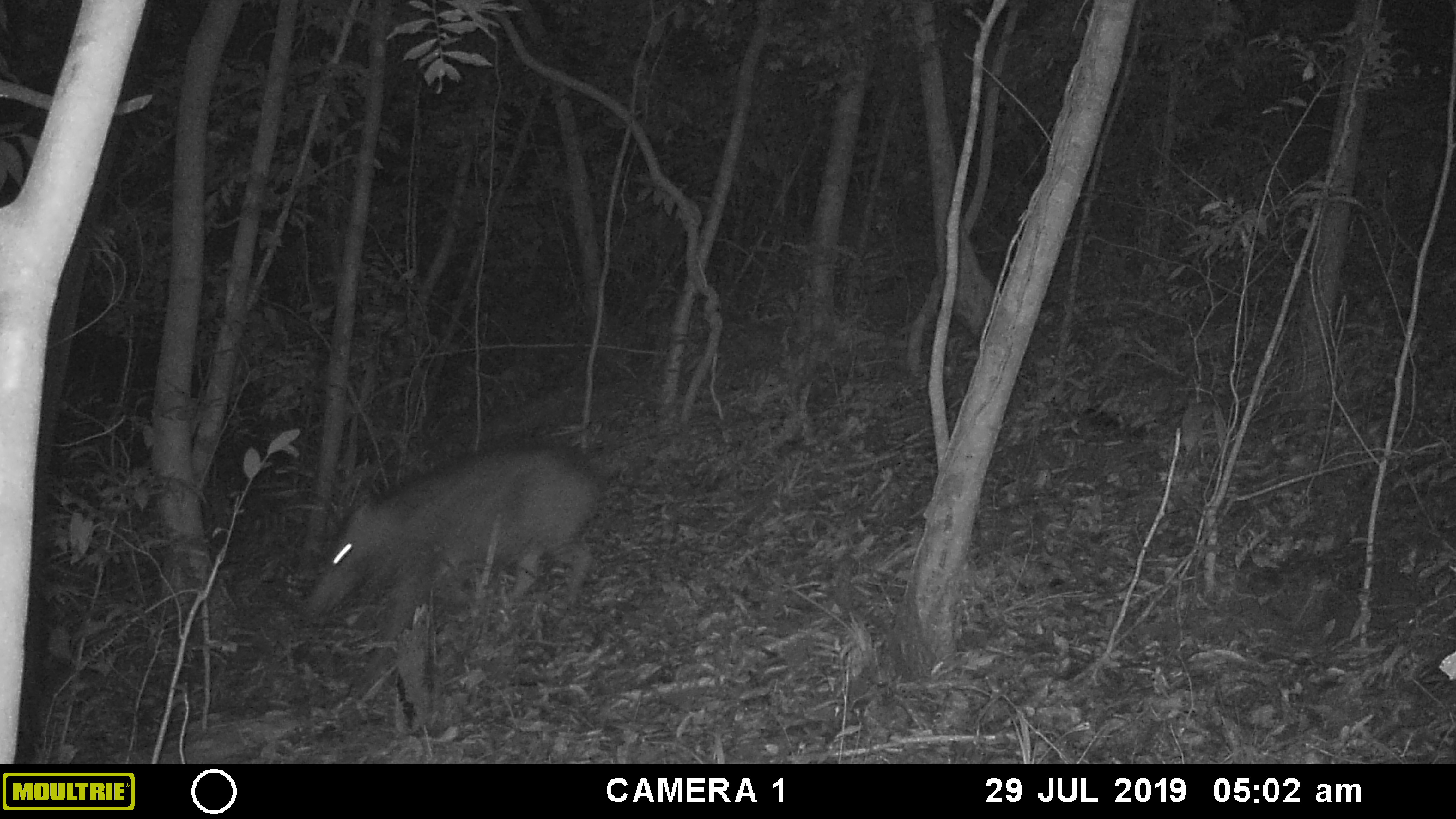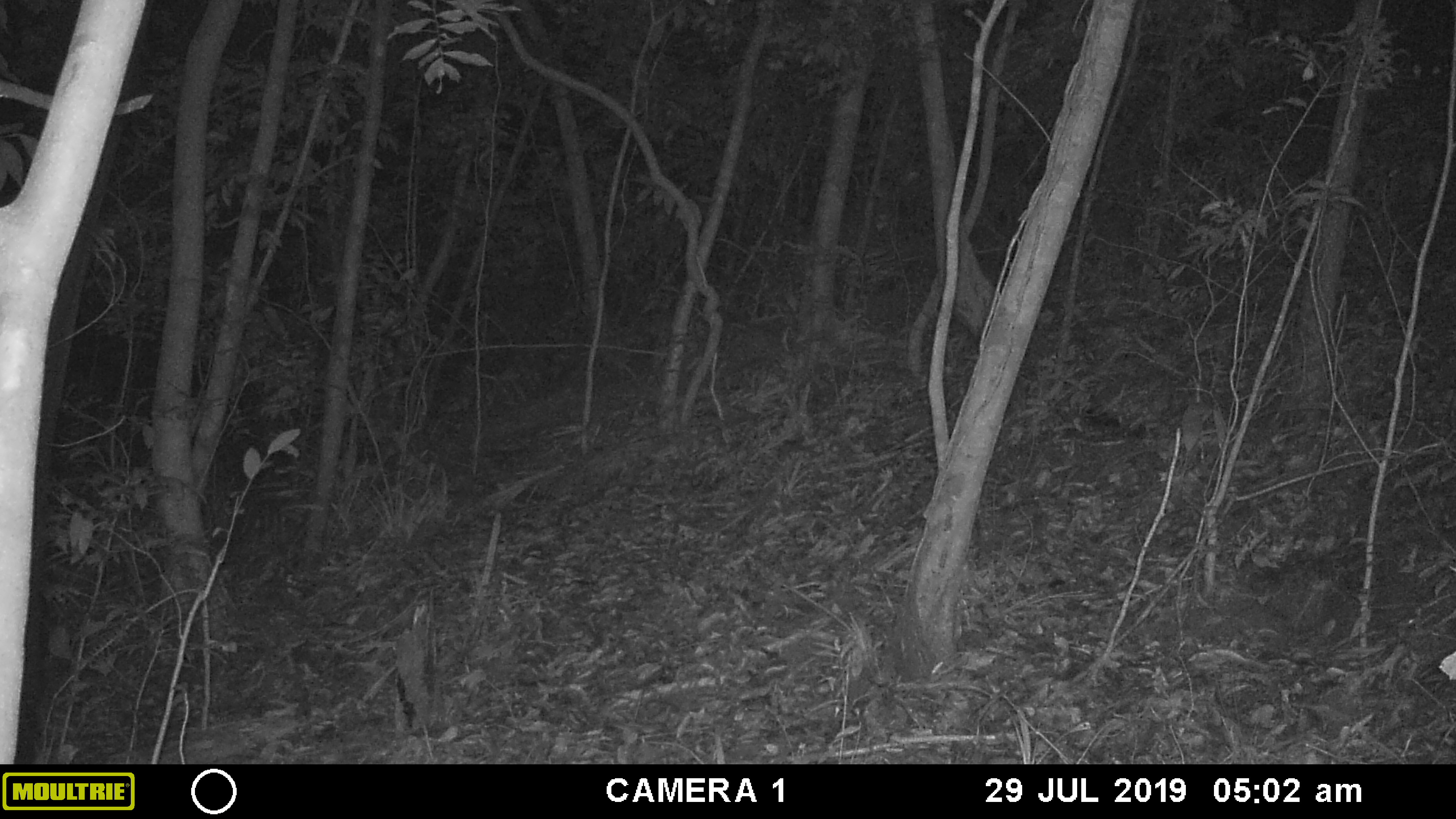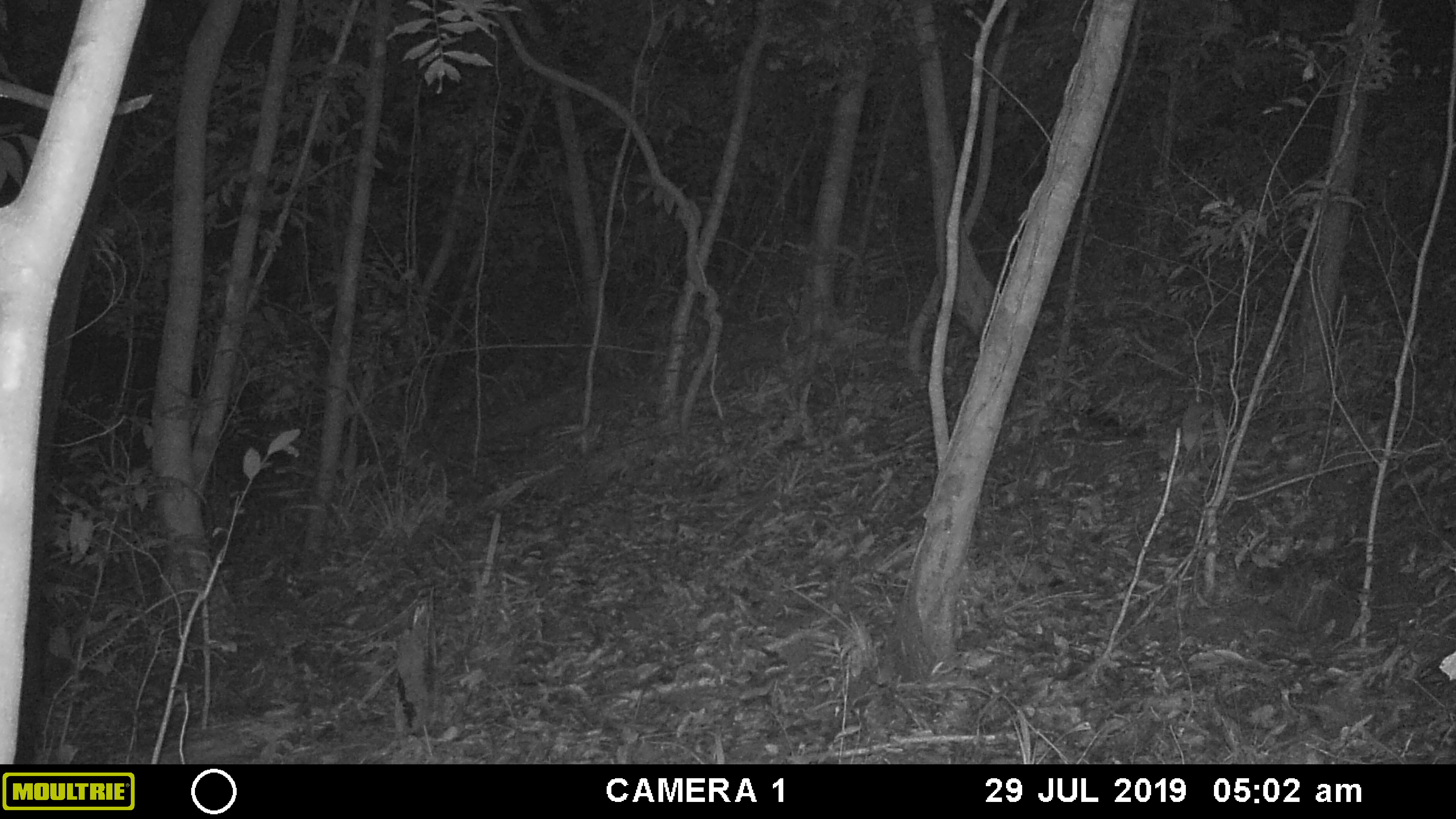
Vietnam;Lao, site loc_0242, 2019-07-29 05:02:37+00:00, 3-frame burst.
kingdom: Animalia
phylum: Chordata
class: Mammalia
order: Artiodactyla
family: Suidae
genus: Sus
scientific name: Sus scrofa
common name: eurasian wild pig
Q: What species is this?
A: Eurasian wild pig (Sus scrofa).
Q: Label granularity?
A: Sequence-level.